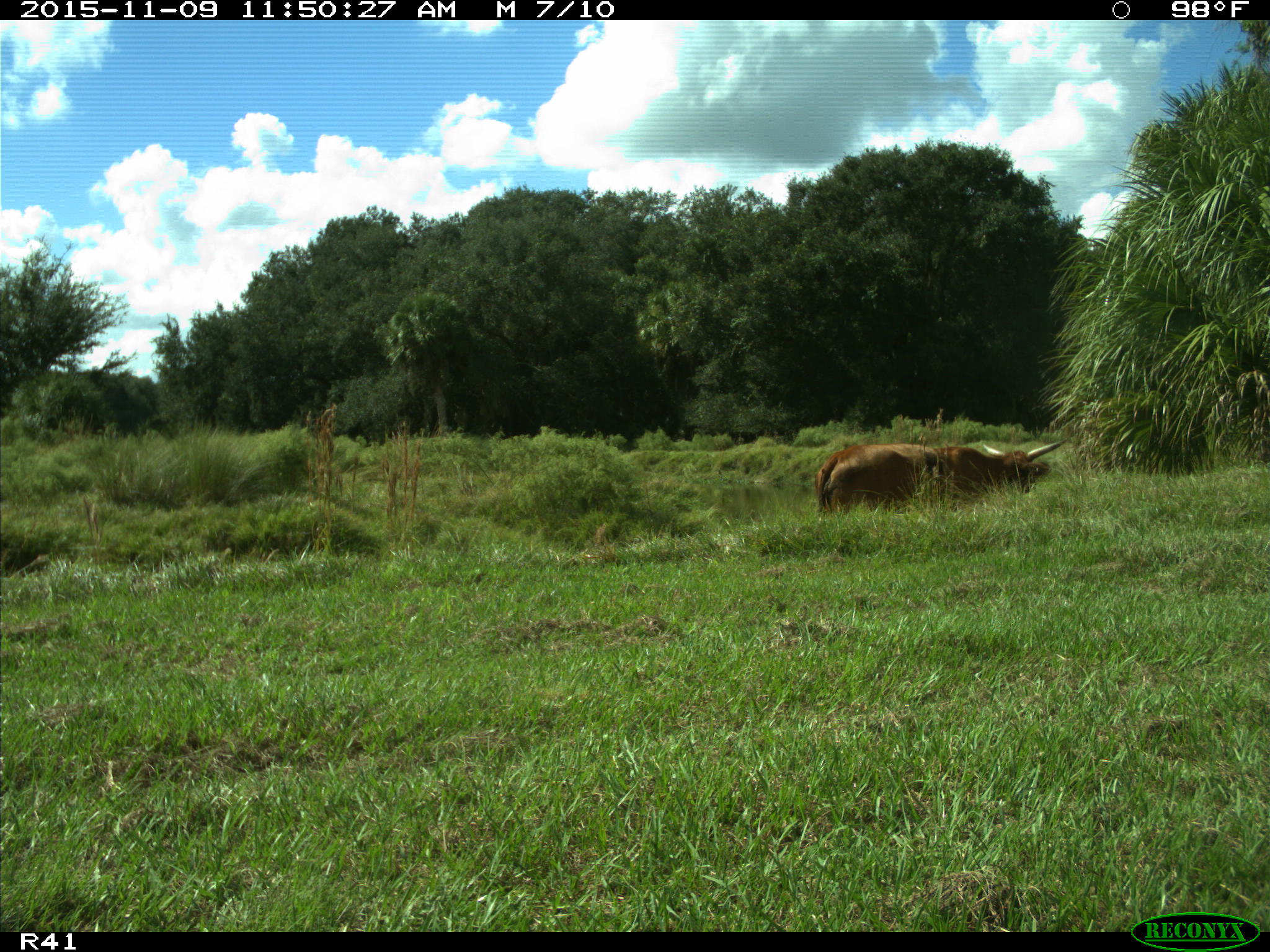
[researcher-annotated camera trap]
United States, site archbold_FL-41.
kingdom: Animalia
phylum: Chordata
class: Mammalia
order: Artiodactyla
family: Bovidae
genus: Bos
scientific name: Bos taurus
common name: domestic cow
Bos taurus (domestic cow).